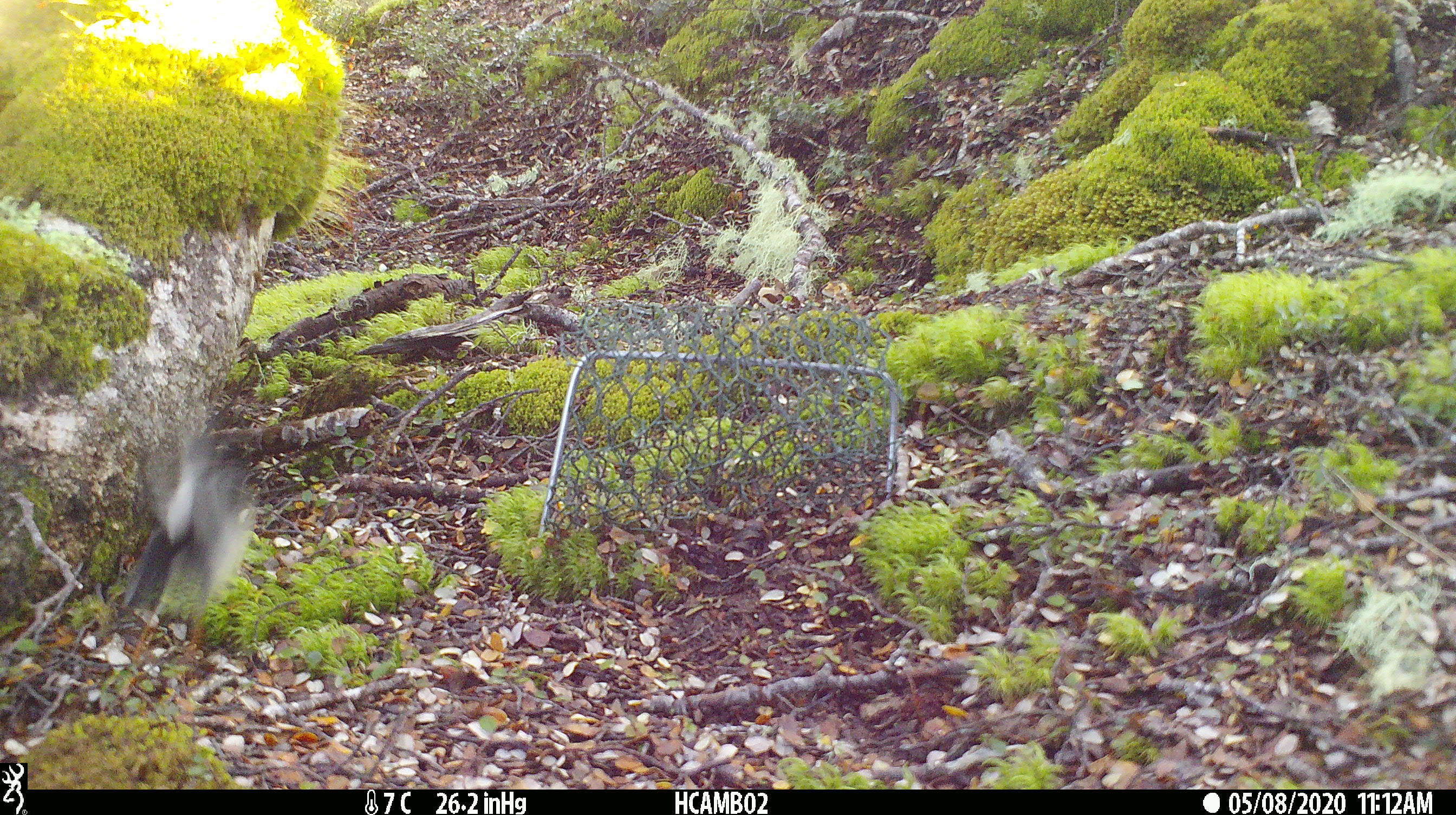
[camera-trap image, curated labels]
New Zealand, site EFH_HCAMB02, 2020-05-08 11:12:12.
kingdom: Animalia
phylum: Chordata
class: Aves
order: Passeriformes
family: Petroicidae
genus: Petroica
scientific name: Petroica macrocephala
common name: tomtit